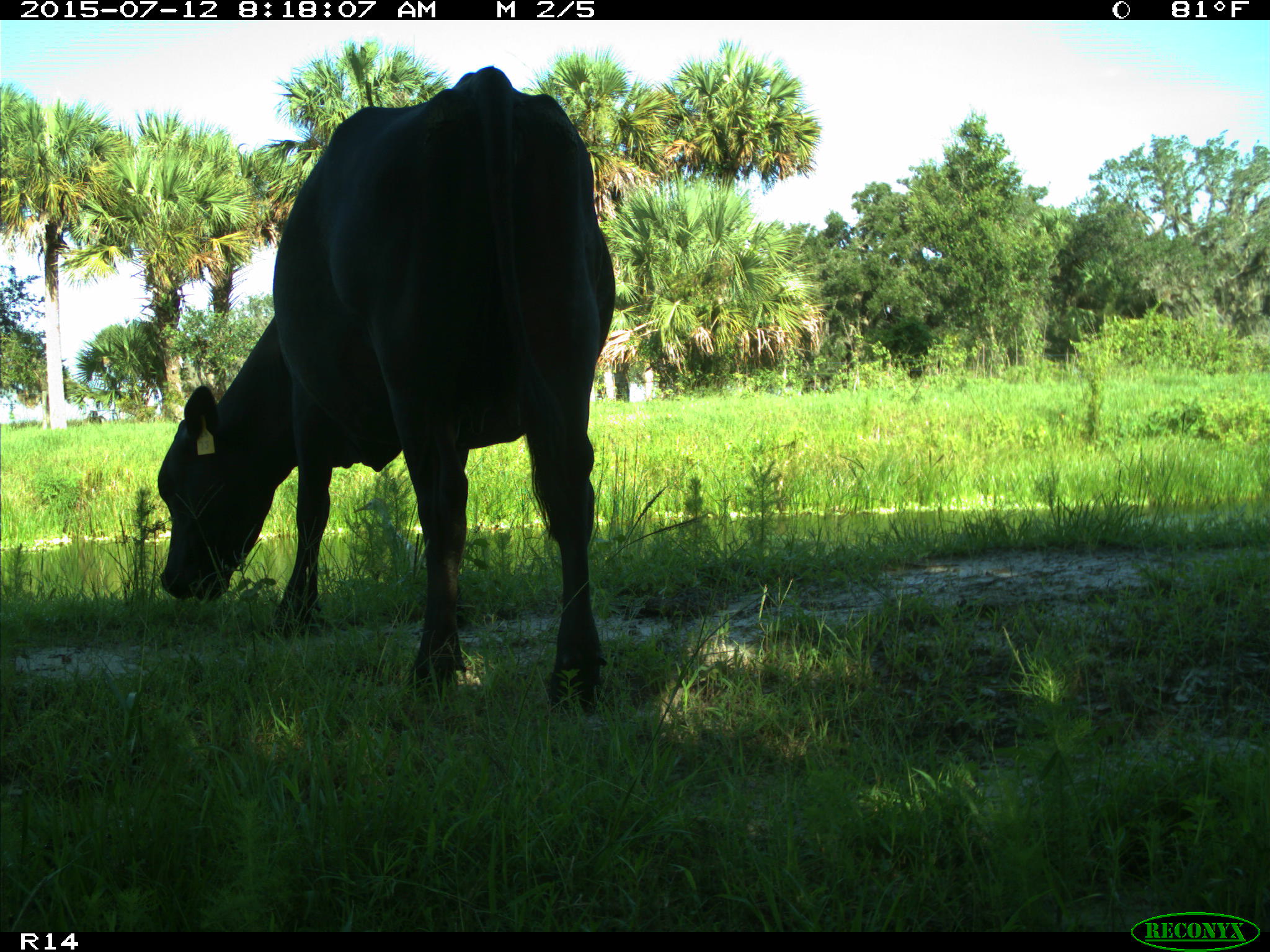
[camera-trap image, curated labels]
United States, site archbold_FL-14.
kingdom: Animalia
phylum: Chordata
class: Mammalia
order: Artiodactyla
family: Bovidae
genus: Bos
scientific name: Bos taurus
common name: domestic cow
Bos taurus (domestic cow).